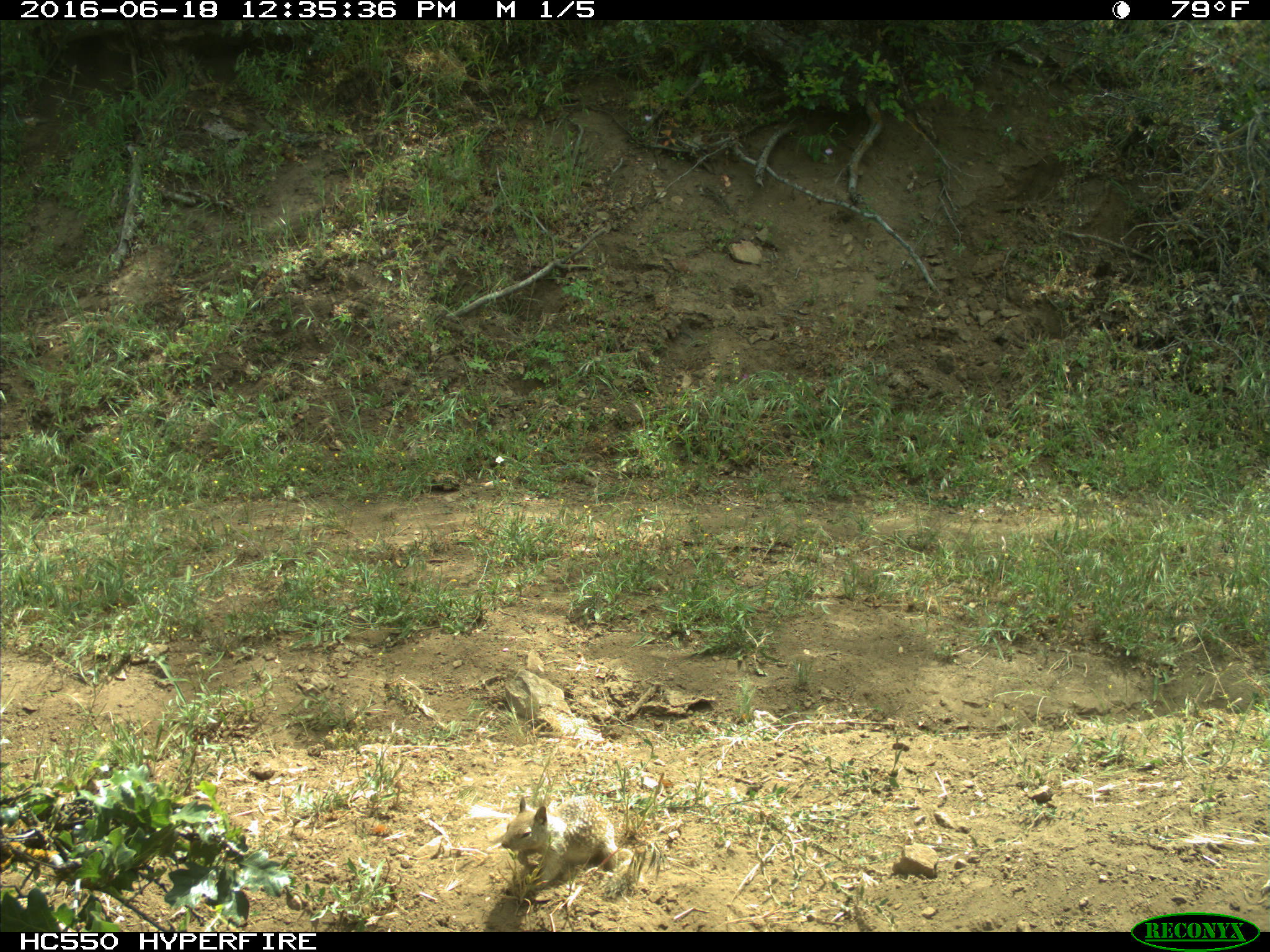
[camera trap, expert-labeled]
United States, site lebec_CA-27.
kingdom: Animalia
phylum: Chordata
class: Mammalia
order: Rodentia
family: Sciuridae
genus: Otospermophilus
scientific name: Otospermophilus beecheyi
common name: california ground squirrel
Otospermophilus beecheyi (california ground squirrel).